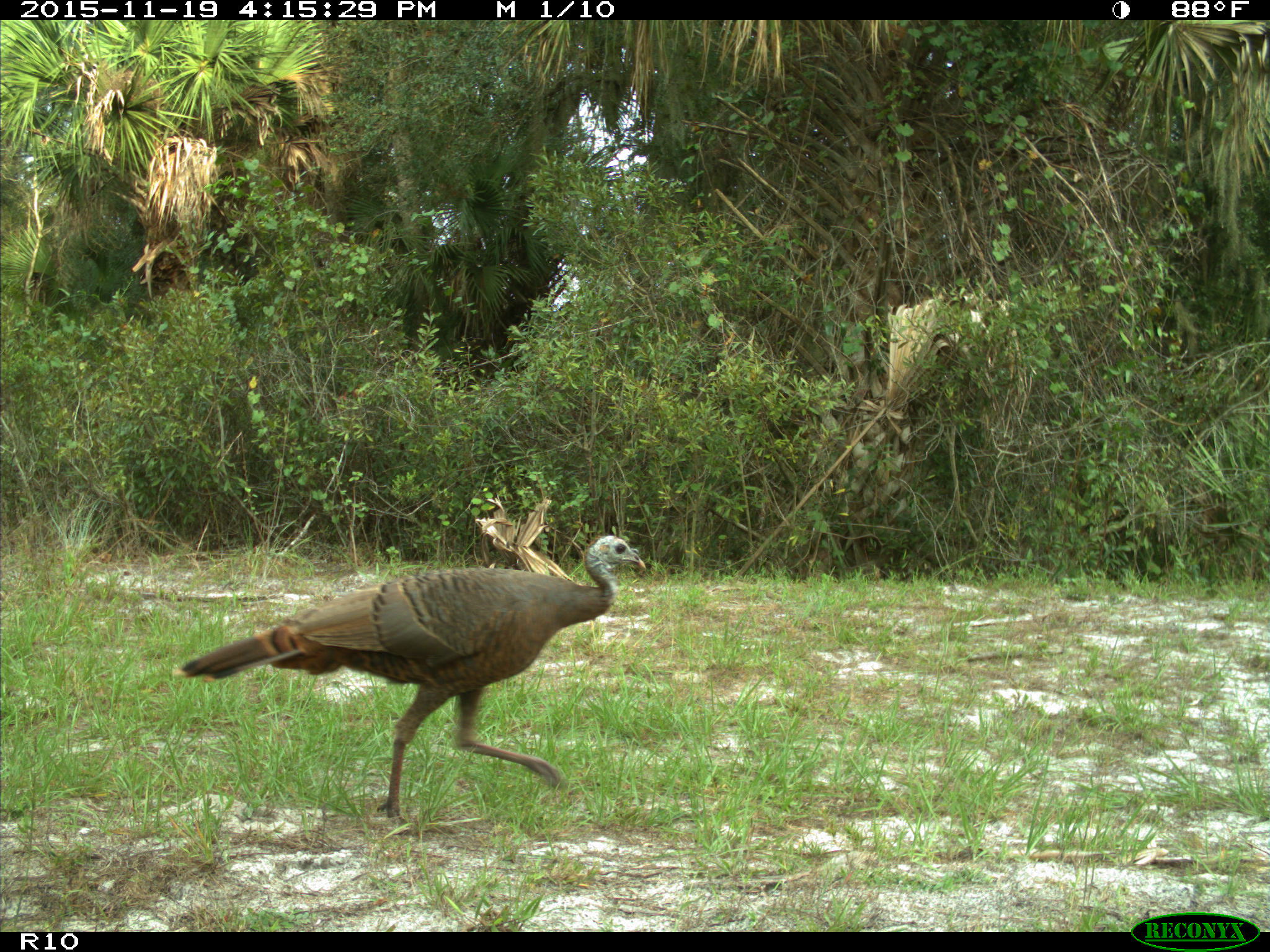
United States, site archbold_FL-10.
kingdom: Animalia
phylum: Chordata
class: Aves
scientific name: Aves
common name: birds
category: unidentified bird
Unidentified bird (birds) (Aves).